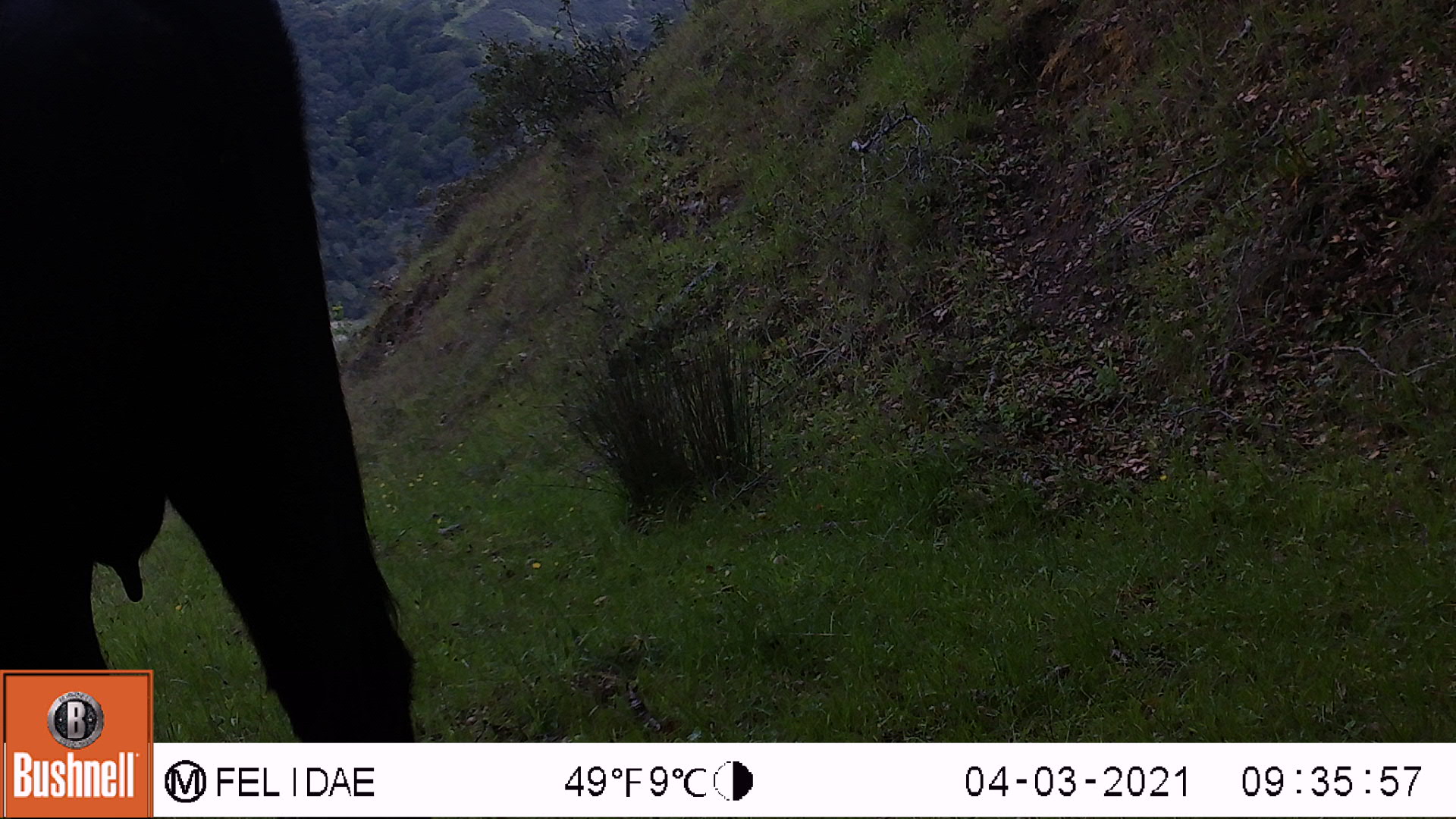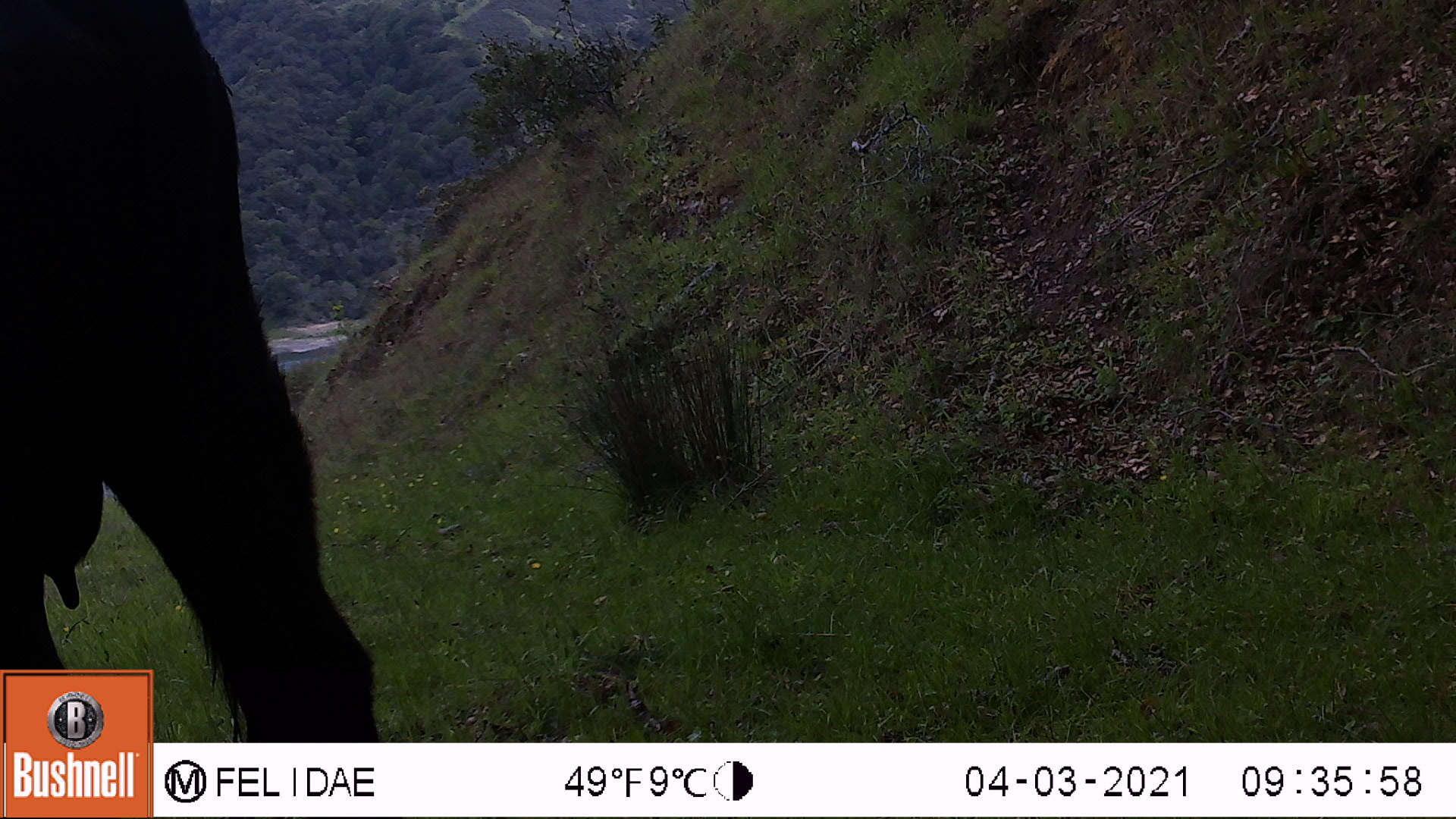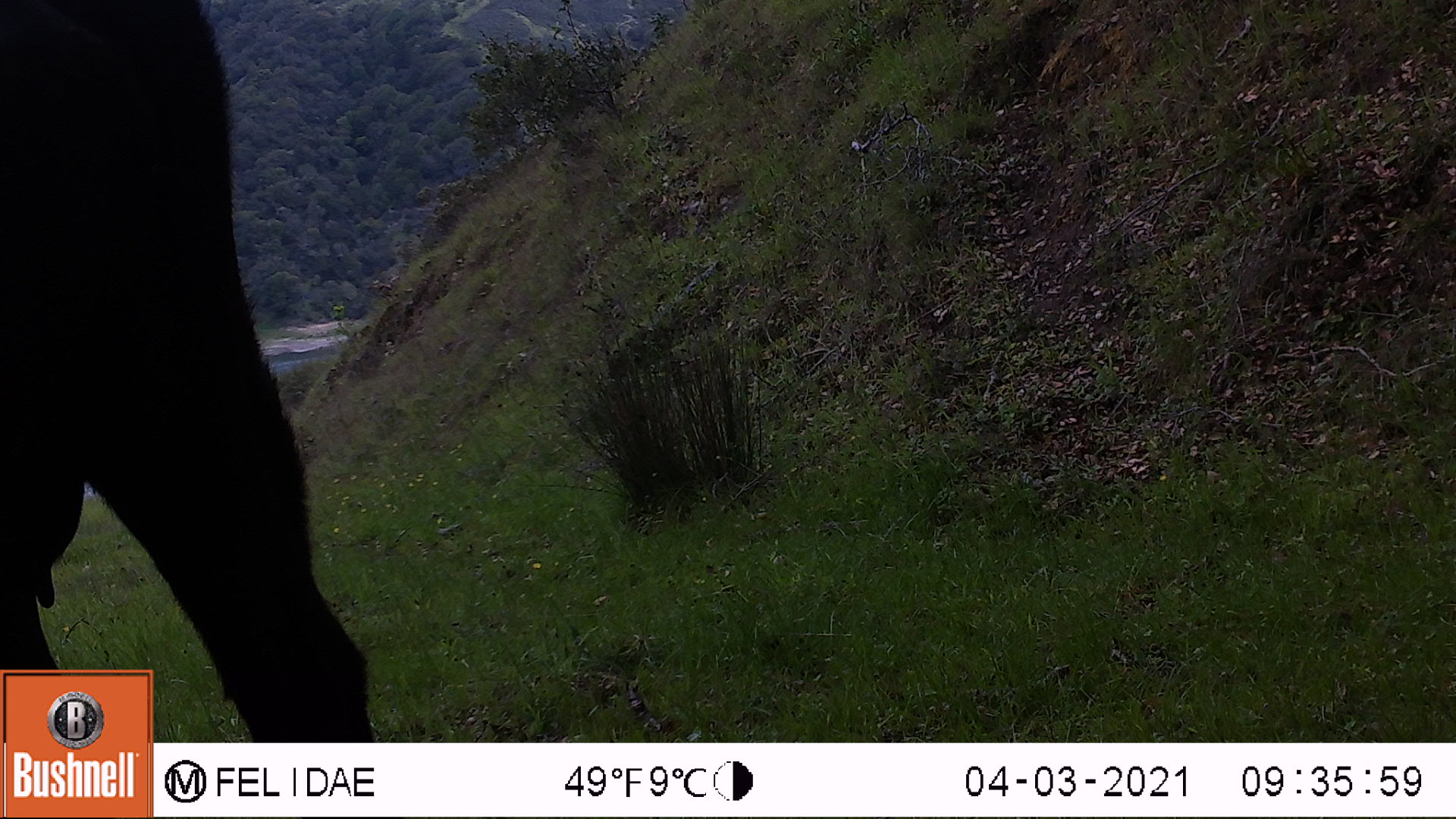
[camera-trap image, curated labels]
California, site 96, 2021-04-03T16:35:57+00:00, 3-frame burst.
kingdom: Animalia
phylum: Chordata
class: Mammalia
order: Artiodactyla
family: Bovidae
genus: Bos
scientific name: Bos taurus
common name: domestic cattle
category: cattle